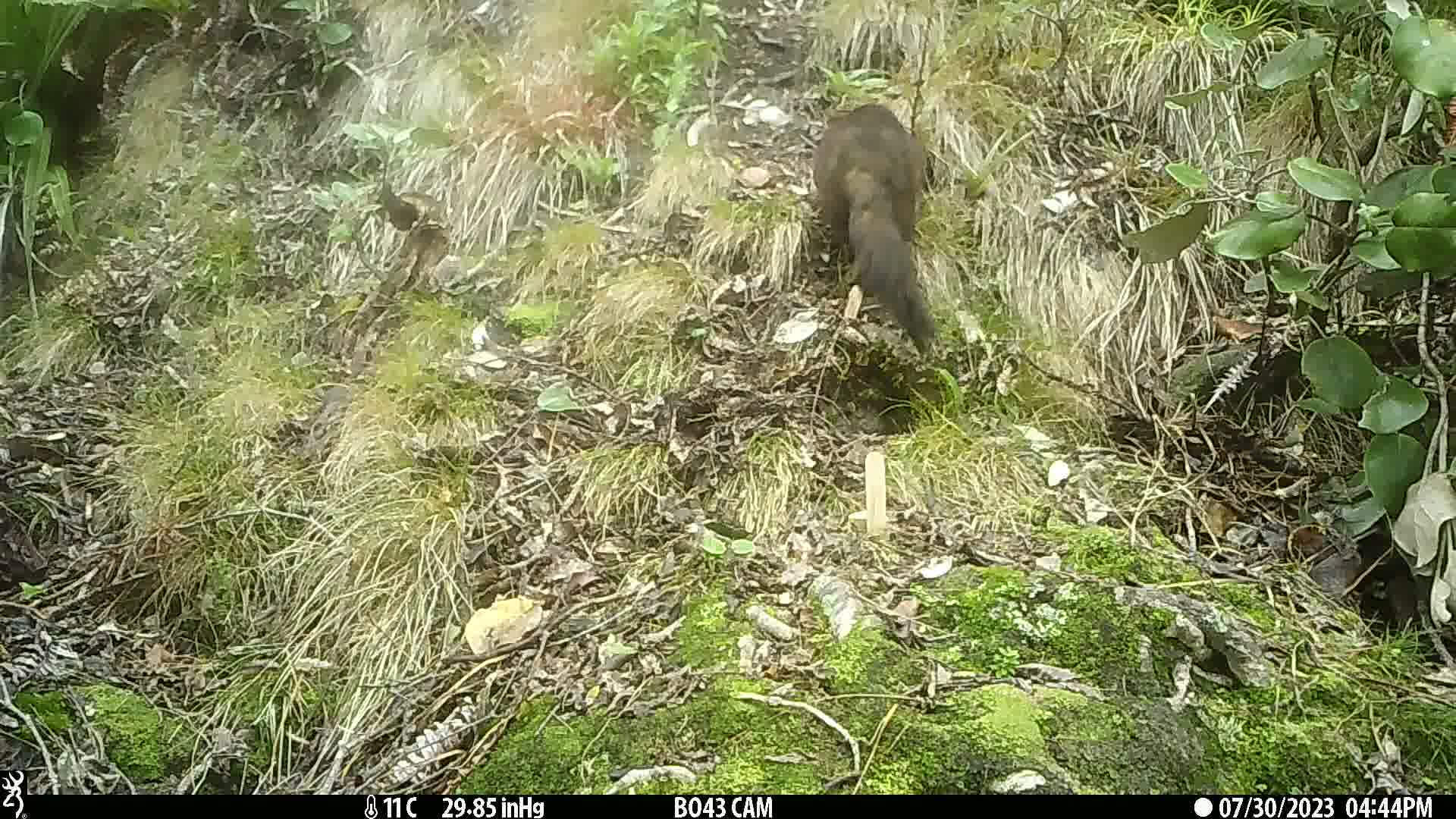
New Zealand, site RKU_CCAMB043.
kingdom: Animalia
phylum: Chordata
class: Mammalia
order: Diprotodontia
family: Phalangeridae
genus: Trichosurus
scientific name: Trichosurus vulpecula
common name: common brushtail possum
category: possum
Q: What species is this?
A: Possum (common brushtail possum) (Trichosurus vulpecula).